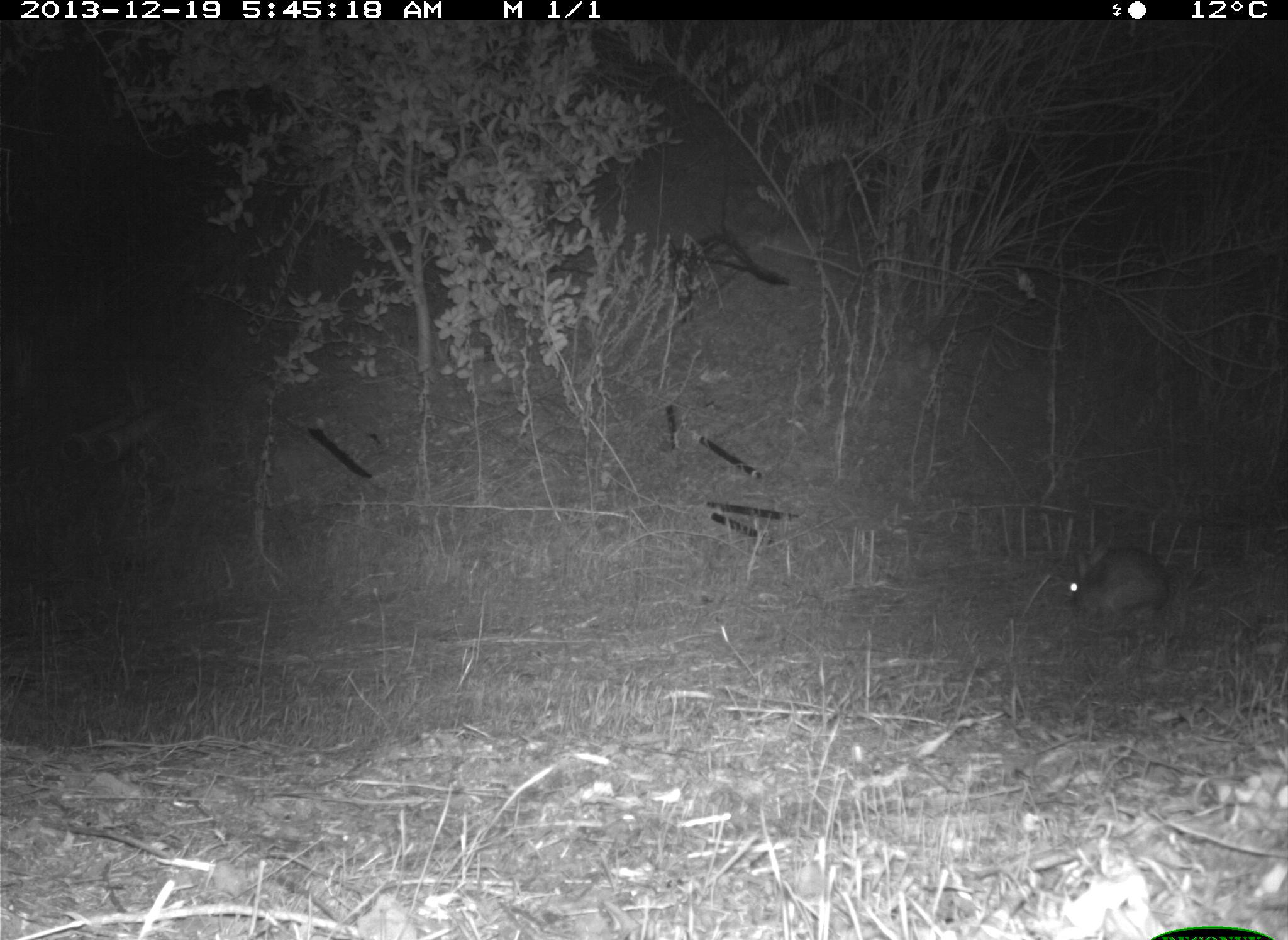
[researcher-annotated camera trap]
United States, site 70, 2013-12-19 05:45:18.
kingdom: Animalia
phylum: Chordata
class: Mammalia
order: Lagomorpha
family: Leporidae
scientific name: Leporidae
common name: rabbits and hares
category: rabbit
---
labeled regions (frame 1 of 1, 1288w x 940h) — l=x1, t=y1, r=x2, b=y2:
rabbit: l=1067, t=536, r=1172, b=630